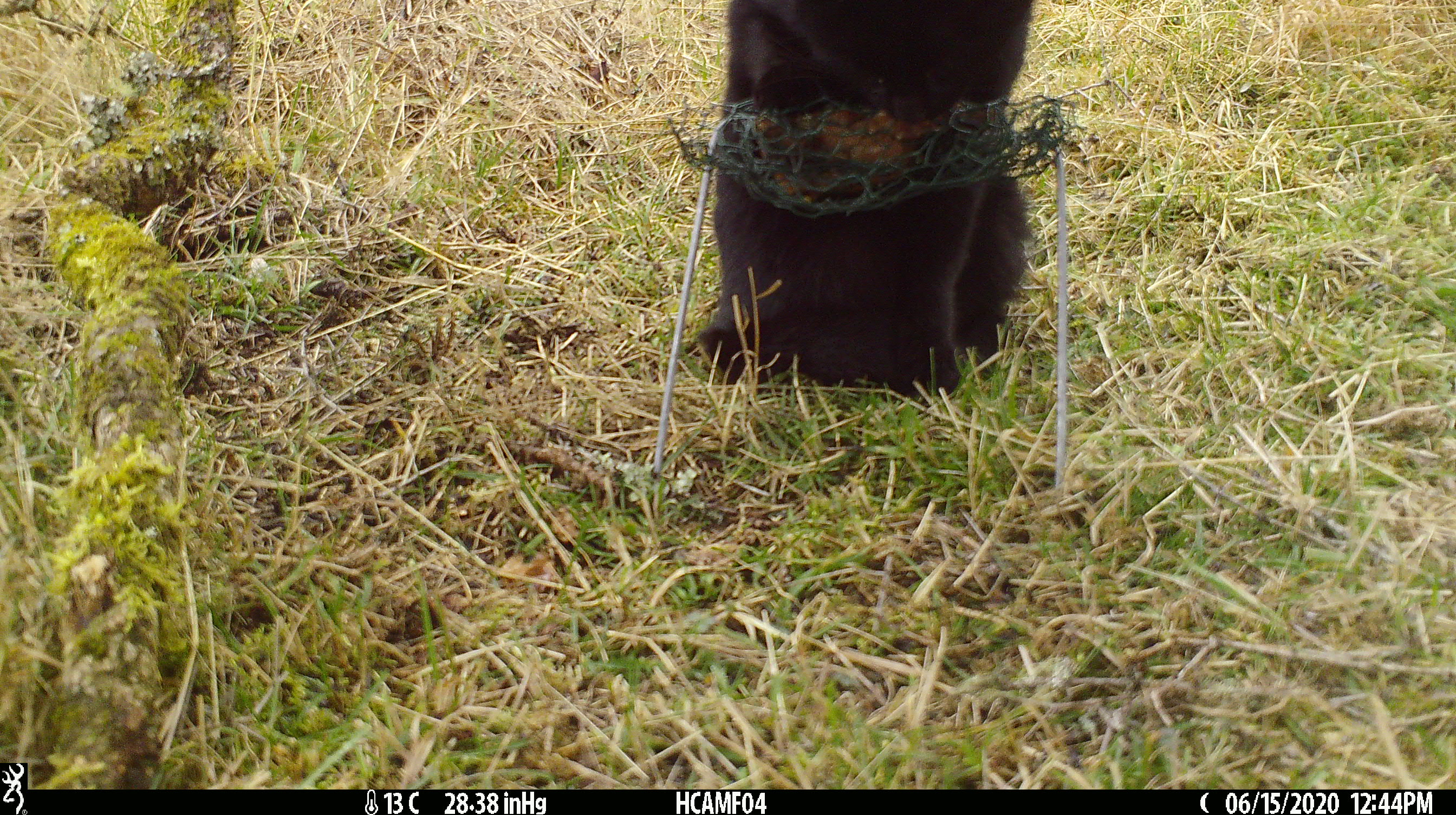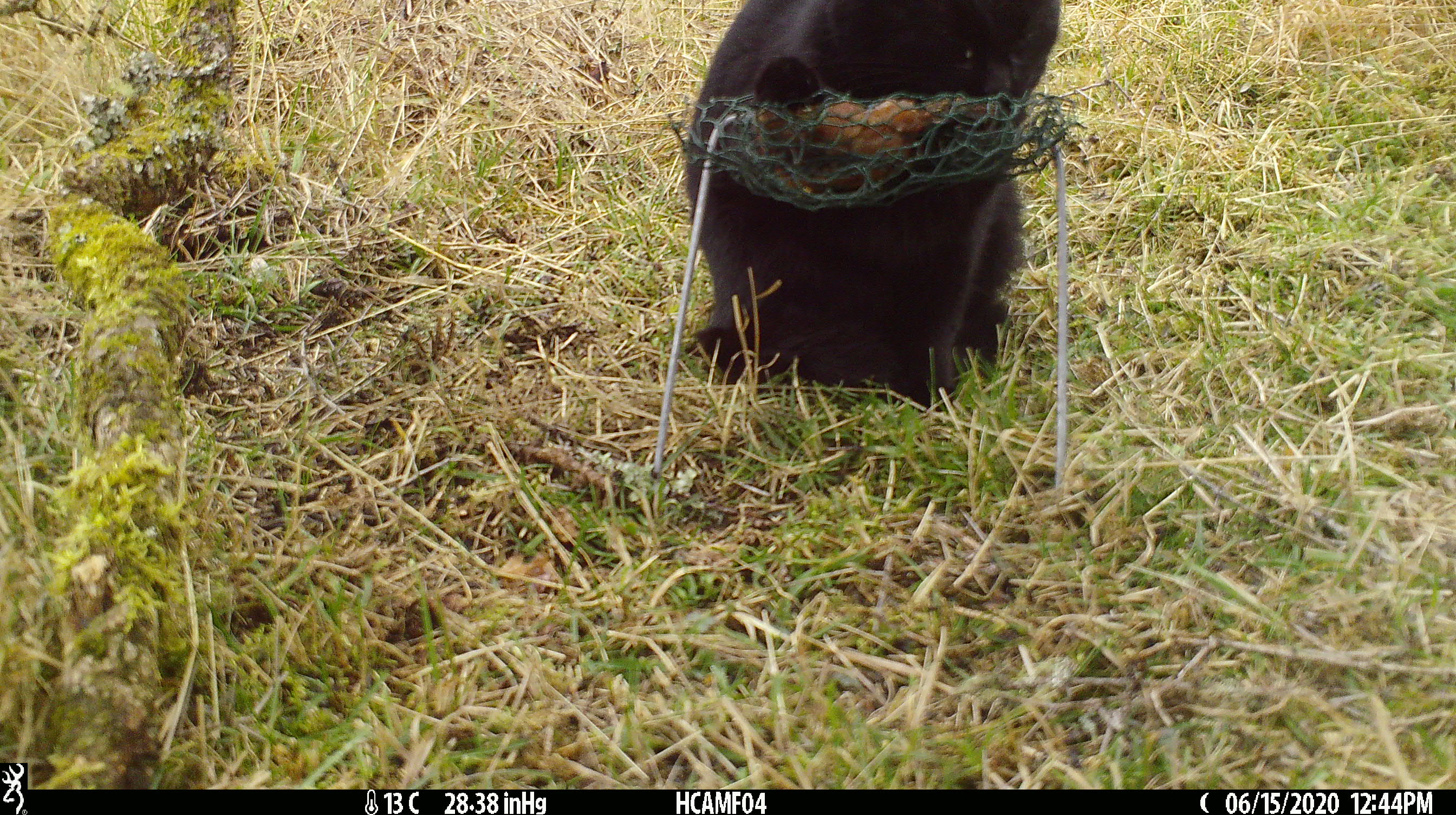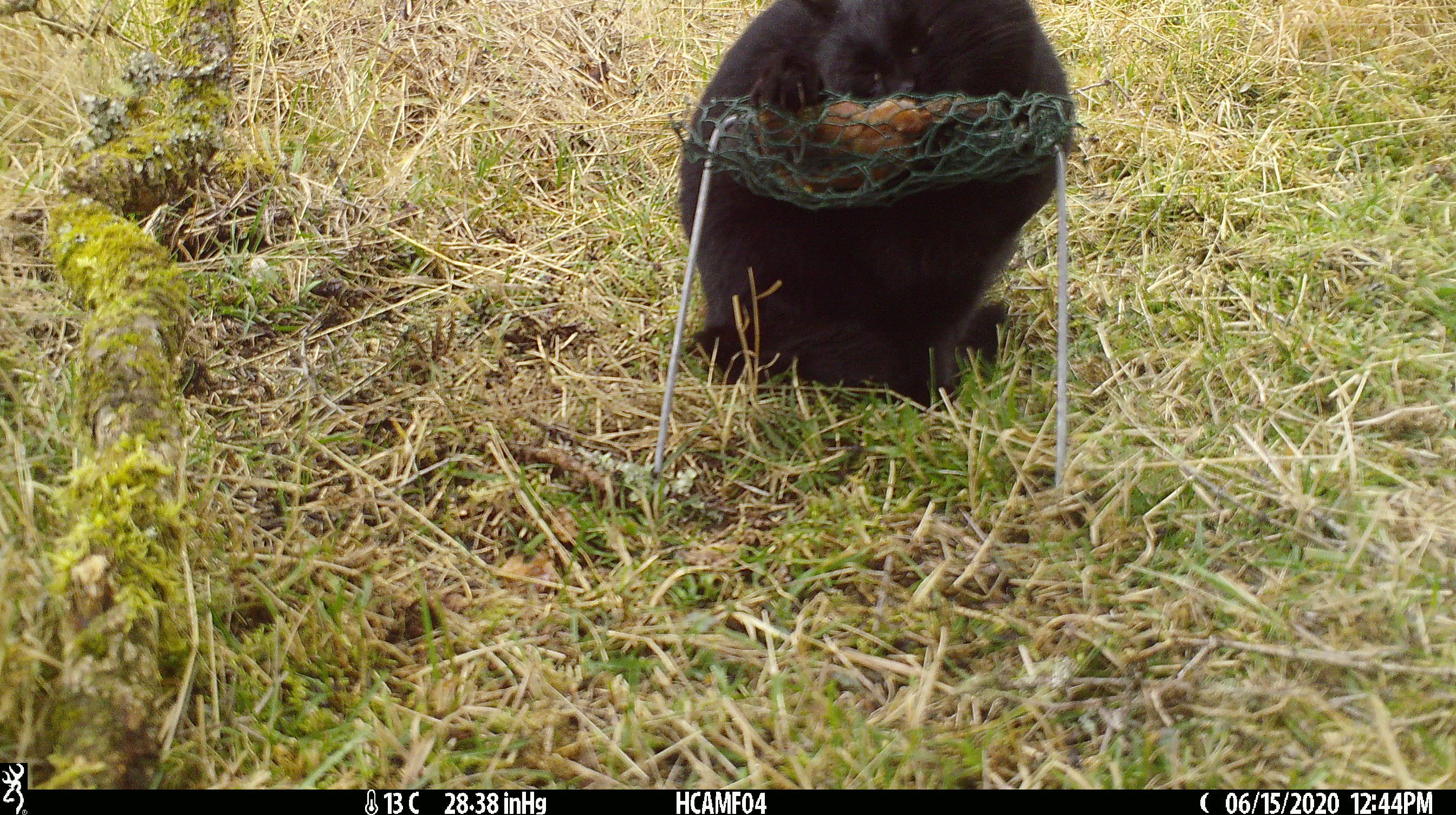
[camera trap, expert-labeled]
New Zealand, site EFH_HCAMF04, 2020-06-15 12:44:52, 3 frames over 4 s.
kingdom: Animalia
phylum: Chordata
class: Mammalia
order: Carnivora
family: Felidae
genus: Felis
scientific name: Felis catus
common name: domestic cat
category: cat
Cat (domestic cat) (Felis catus).